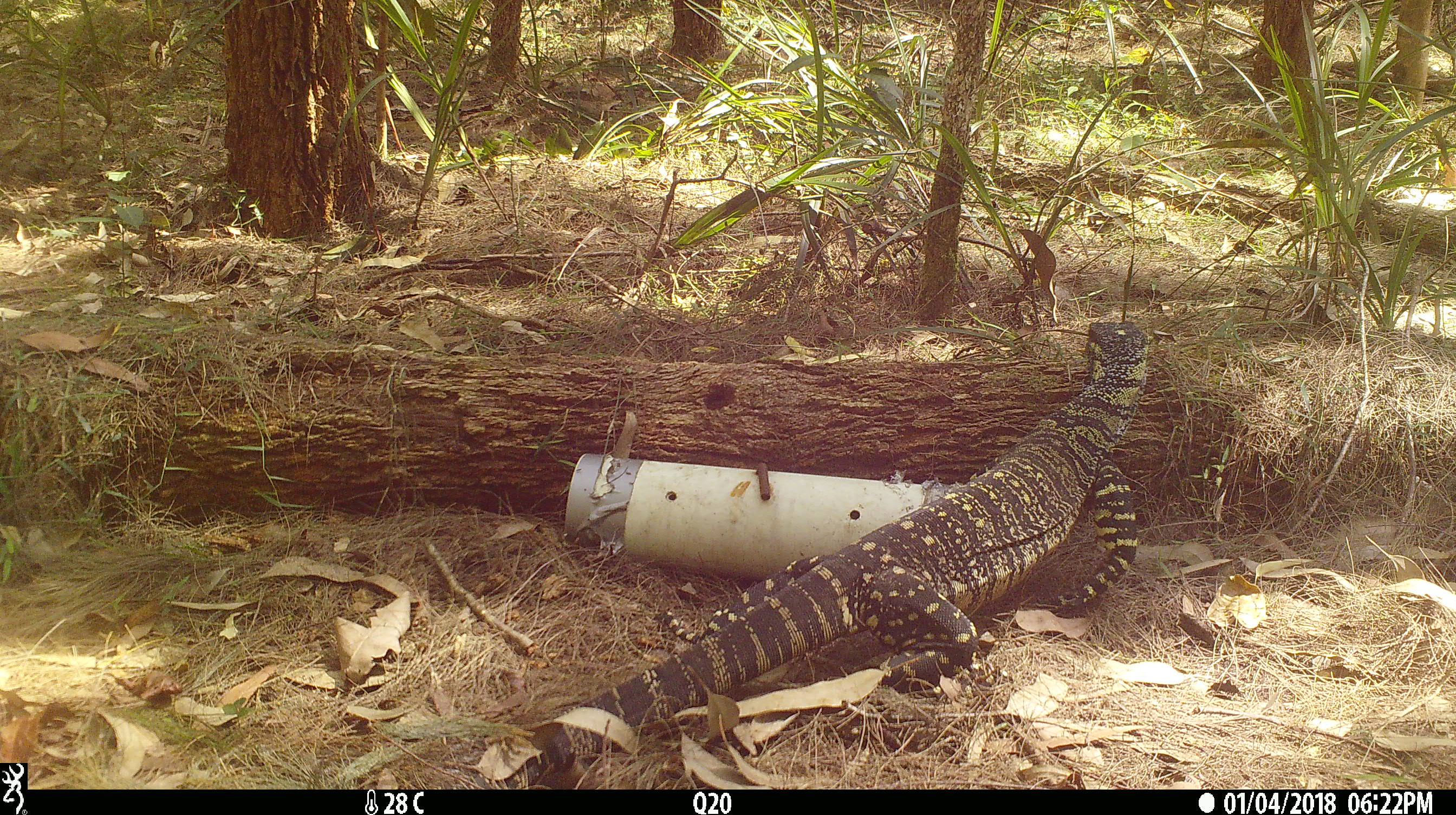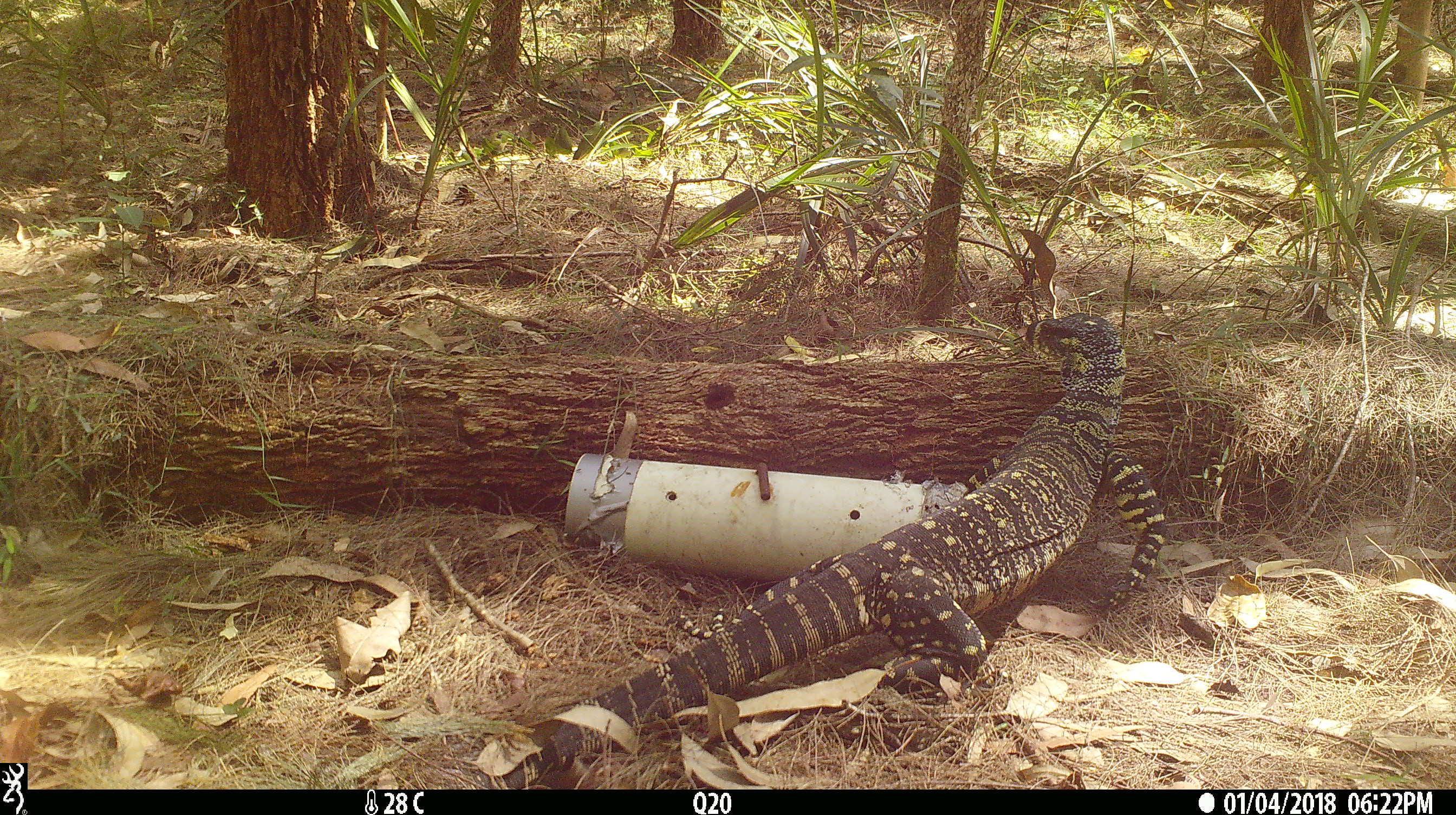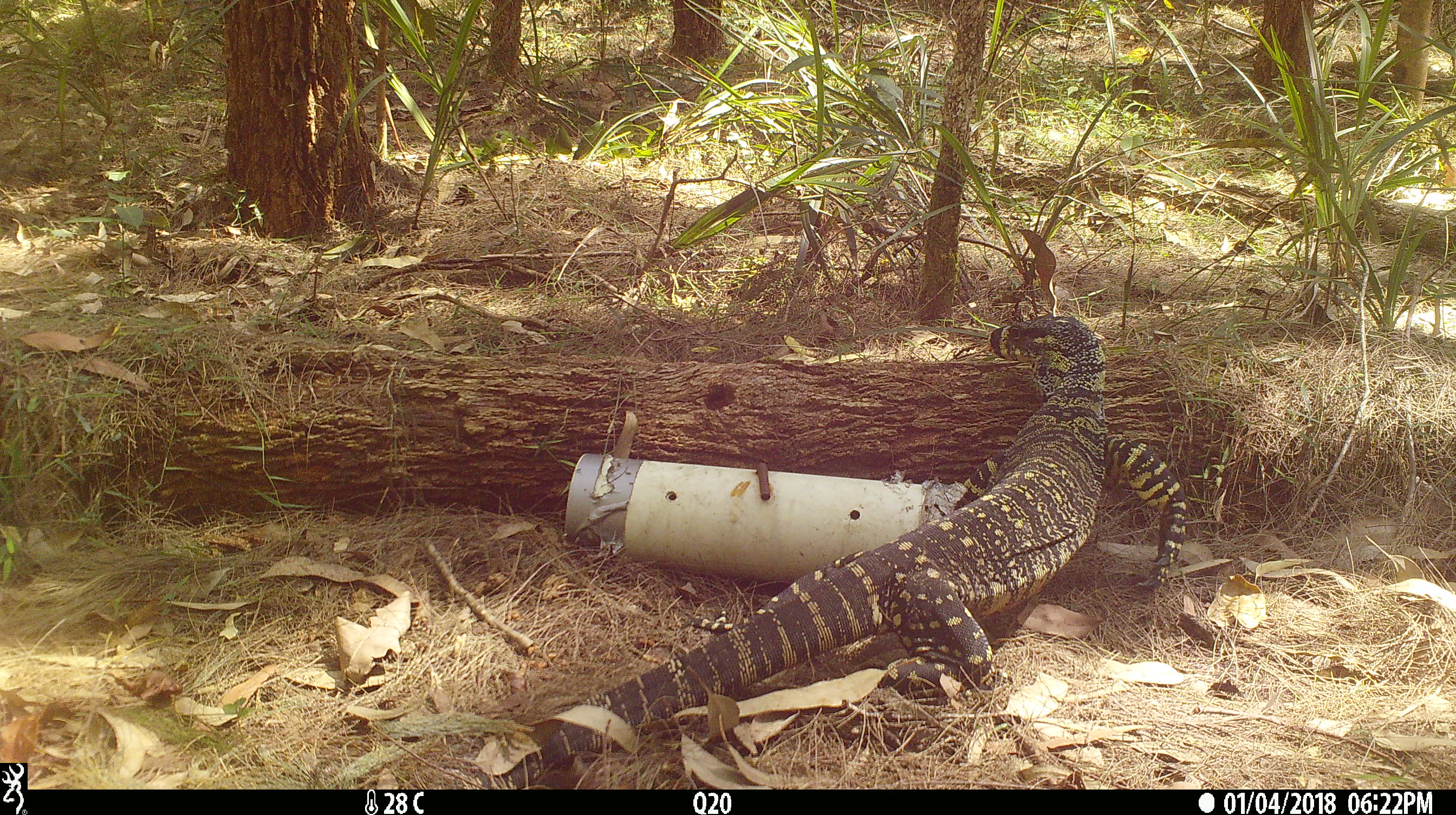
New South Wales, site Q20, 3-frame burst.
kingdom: Animalia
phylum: Chordata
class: Reptilia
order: Squamata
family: Varanidae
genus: Varanus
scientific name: Varanus varius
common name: lace monitor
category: goanna